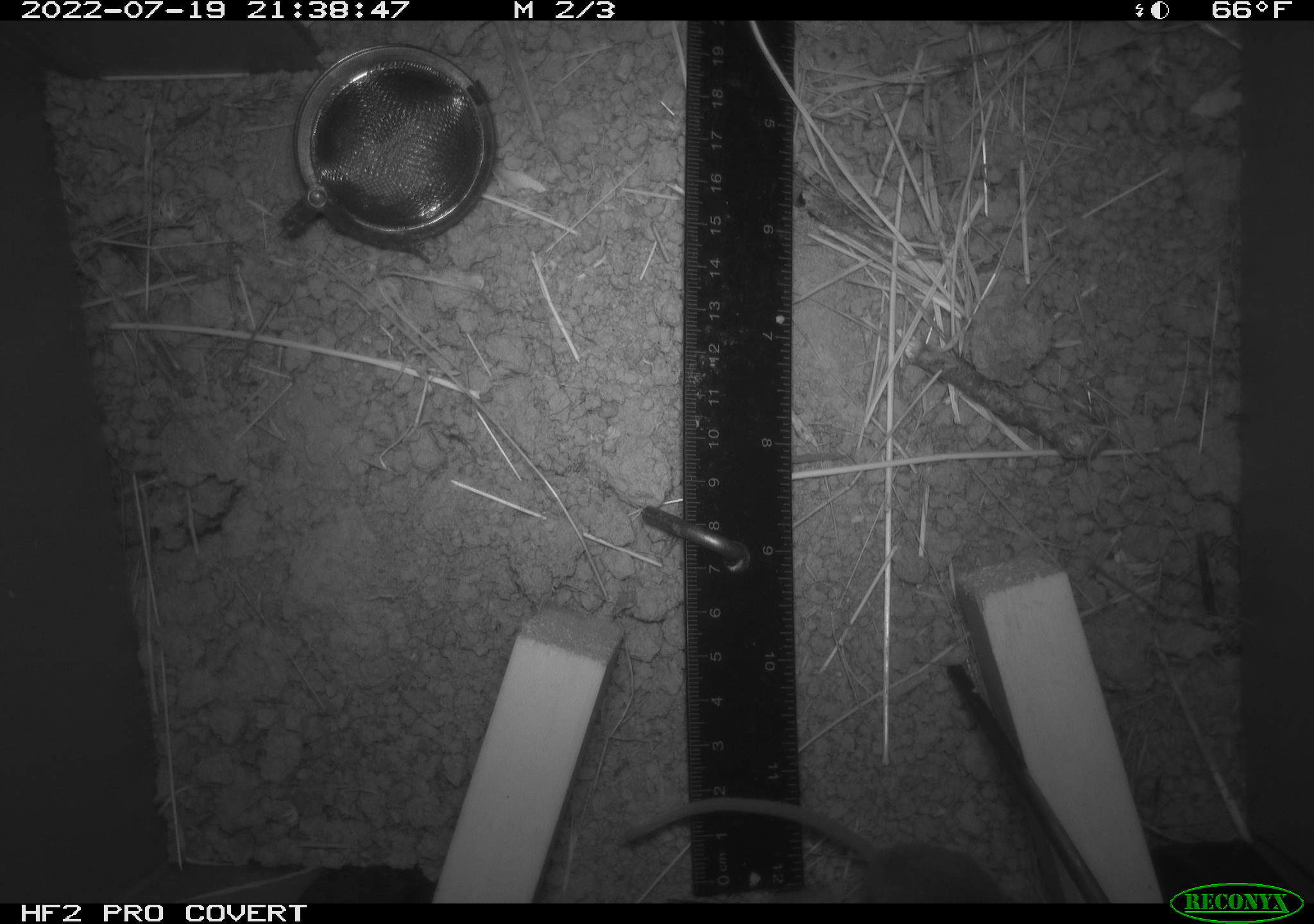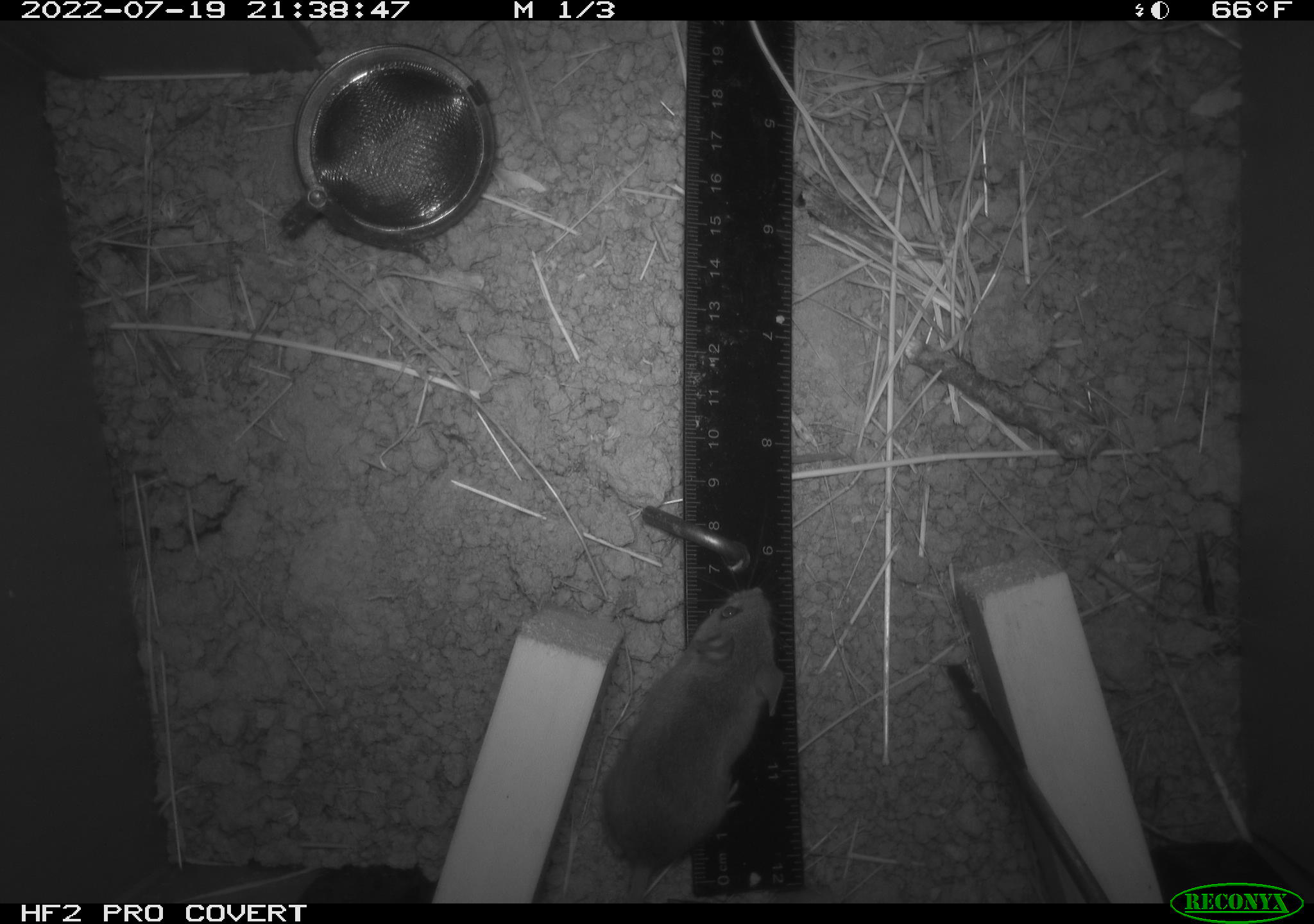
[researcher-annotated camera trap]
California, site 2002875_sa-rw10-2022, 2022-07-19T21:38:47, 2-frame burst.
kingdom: Animalia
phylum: Chordata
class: Mammalia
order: Rodentia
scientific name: Rodentia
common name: mouse species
Mouse species (Rodentia).